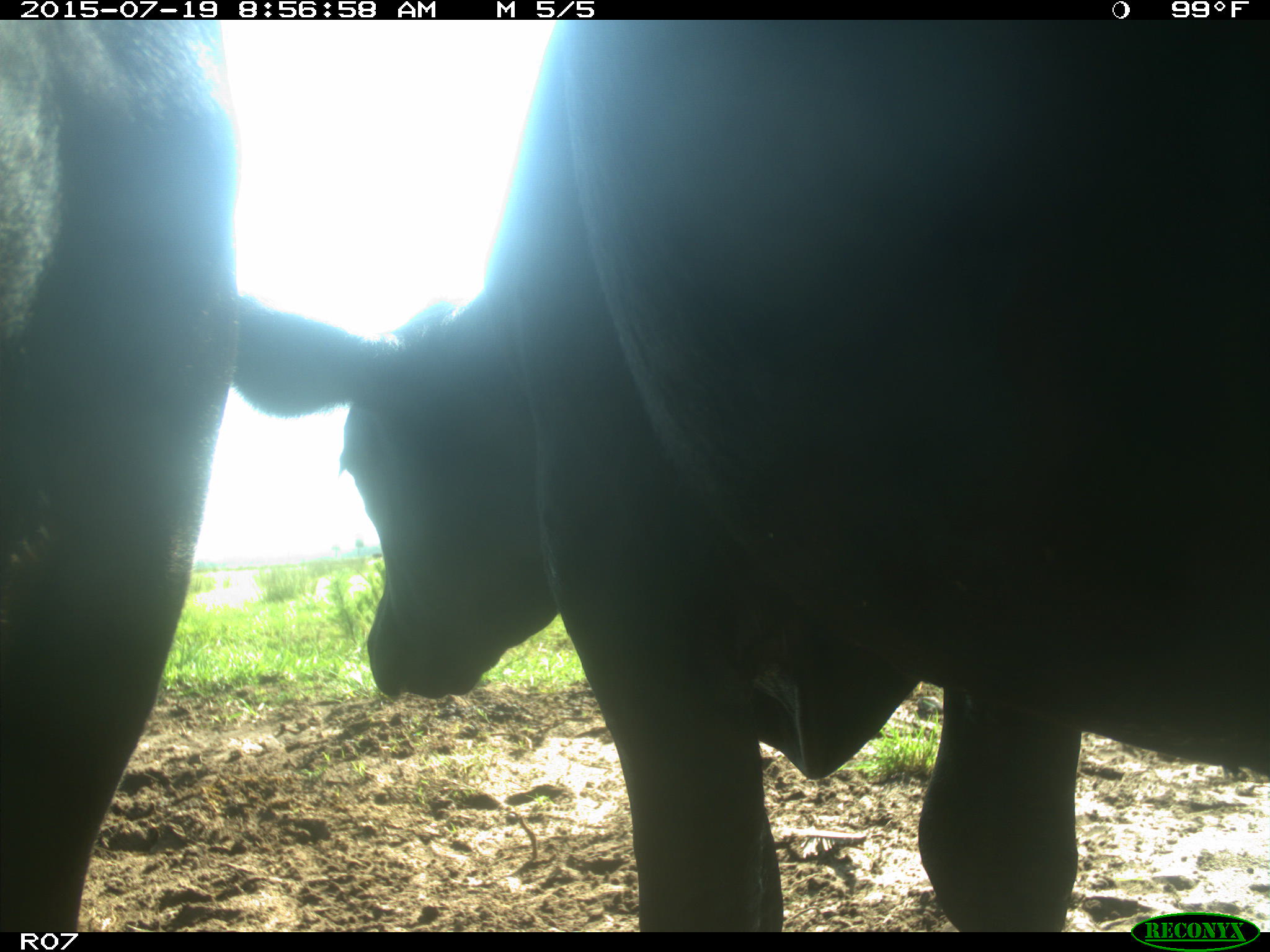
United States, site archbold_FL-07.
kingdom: Animalia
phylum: Chordata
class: Mammalia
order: Artiodactyla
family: Bovidae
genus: Bos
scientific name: Bos taurus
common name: domestic cow